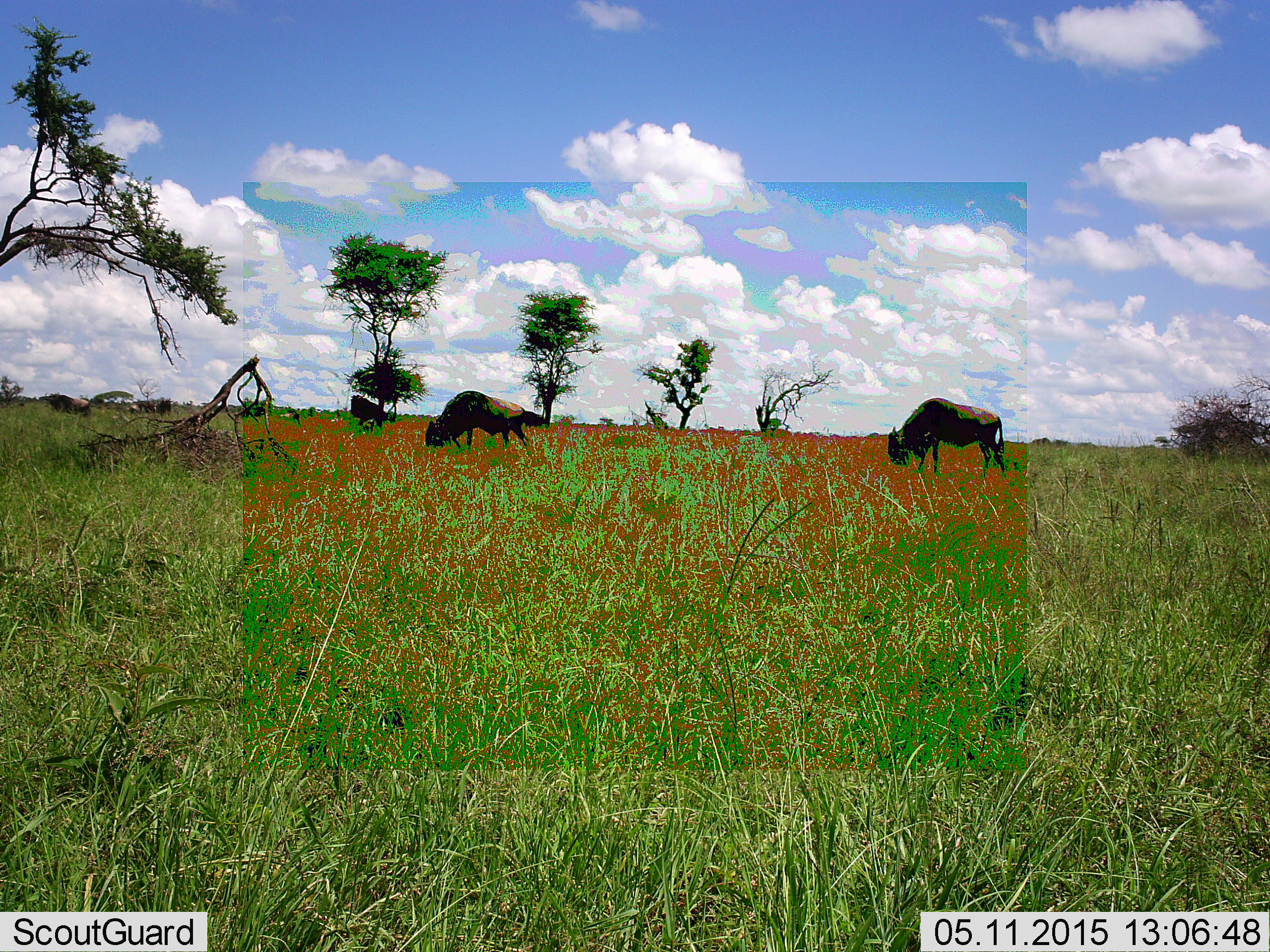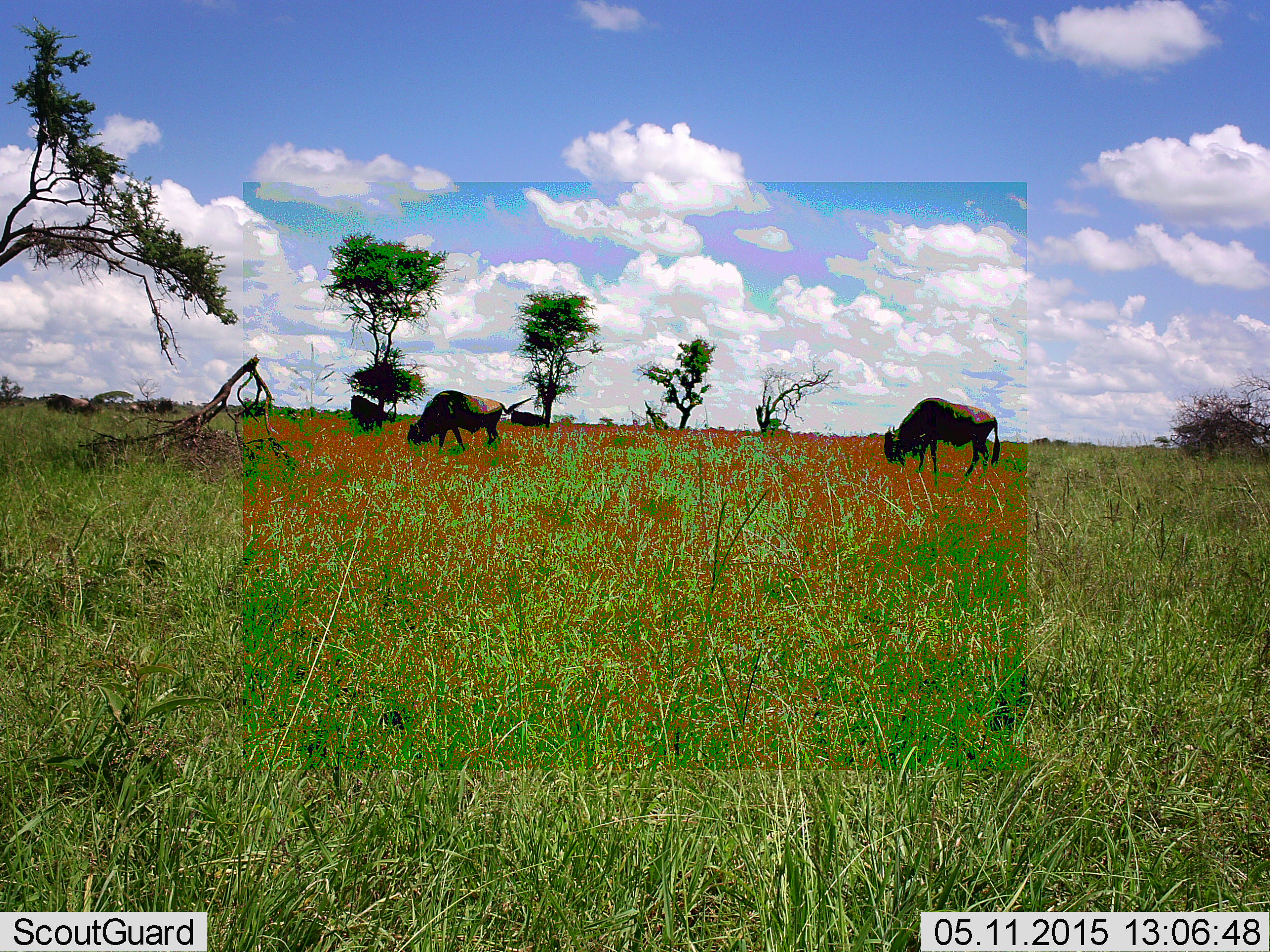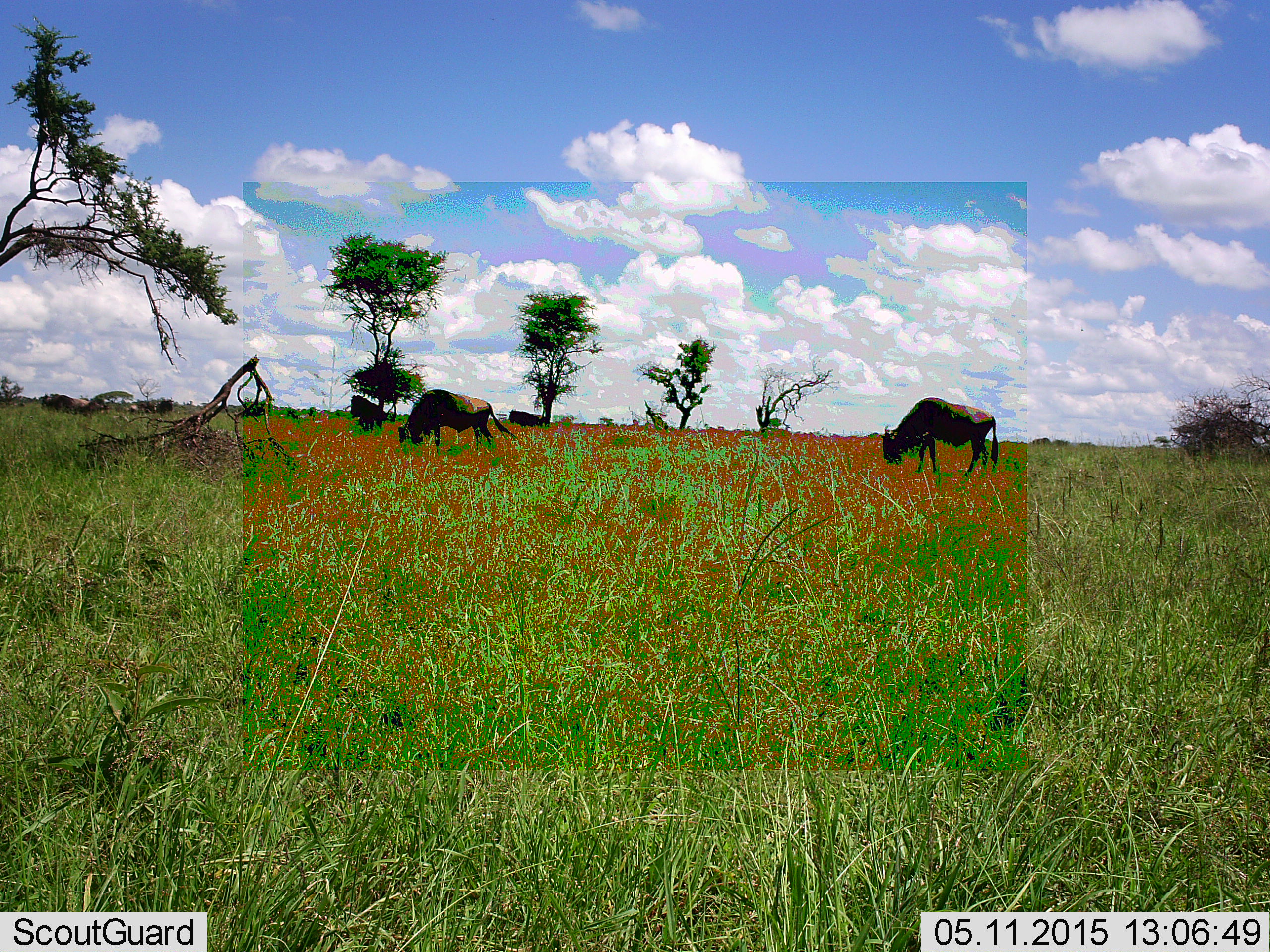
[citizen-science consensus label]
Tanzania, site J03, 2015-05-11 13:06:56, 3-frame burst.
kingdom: Animalia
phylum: Chordata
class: Mammalia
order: Artiodactyla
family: Bovidae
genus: Connochaetes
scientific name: Connochaetes taurinus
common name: blue wildebeest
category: wildebeest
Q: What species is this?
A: Wildebeest (blue wildebeest) (Connochaetes taurinus).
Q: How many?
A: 2.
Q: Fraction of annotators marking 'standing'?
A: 27%.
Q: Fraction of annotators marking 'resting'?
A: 0%.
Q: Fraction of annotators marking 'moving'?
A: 18%.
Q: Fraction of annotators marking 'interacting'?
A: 0%.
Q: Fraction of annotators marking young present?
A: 0%.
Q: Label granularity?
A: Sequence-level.